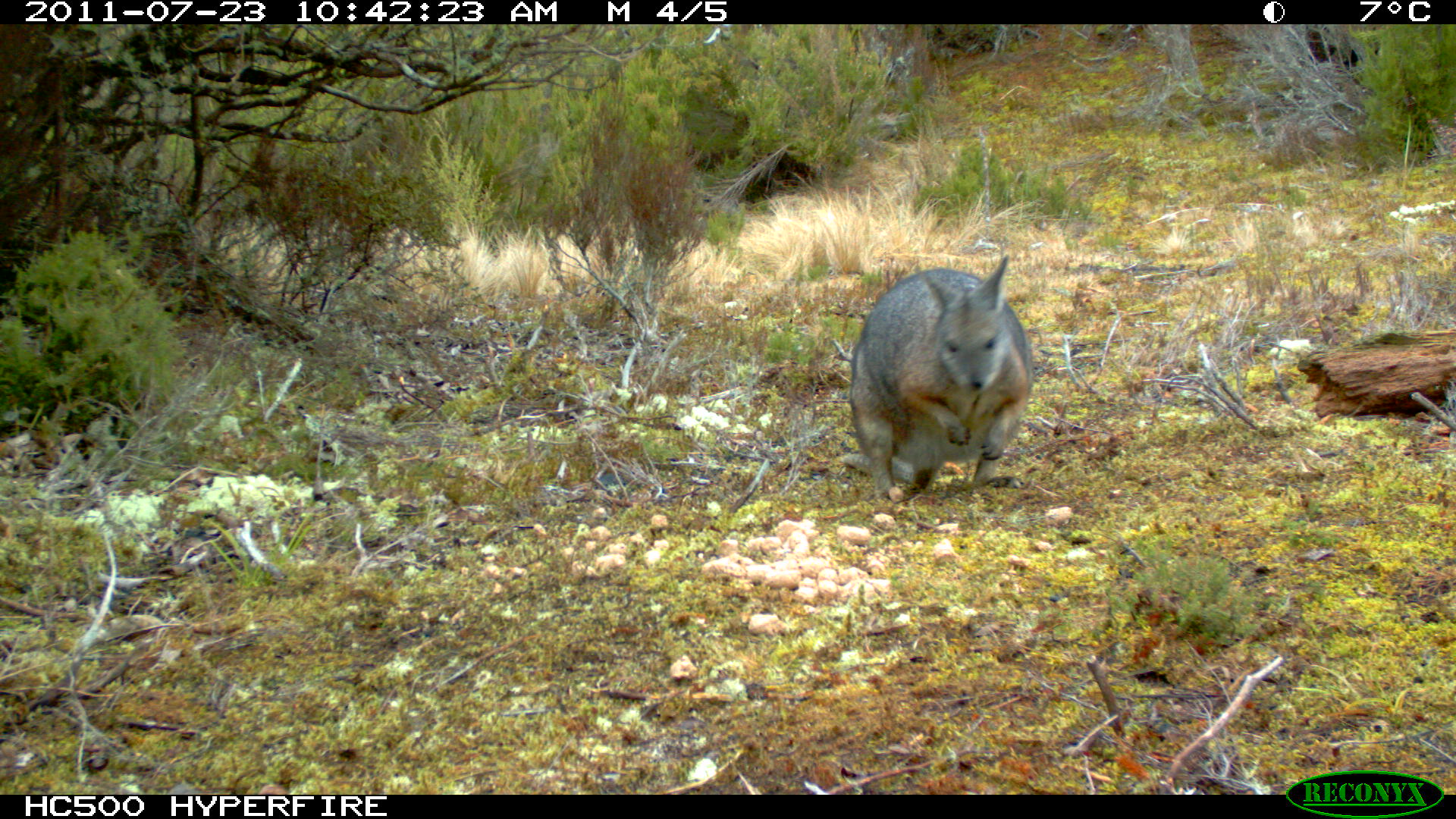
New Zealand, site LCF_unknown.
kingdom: Animalia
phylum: Chordata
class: Mammalia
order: Diprotodontia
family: Macropodidae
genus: Notamacropus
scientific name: Notamacropus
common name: wallaby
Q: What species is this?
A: Wallaby (Notamacropus).